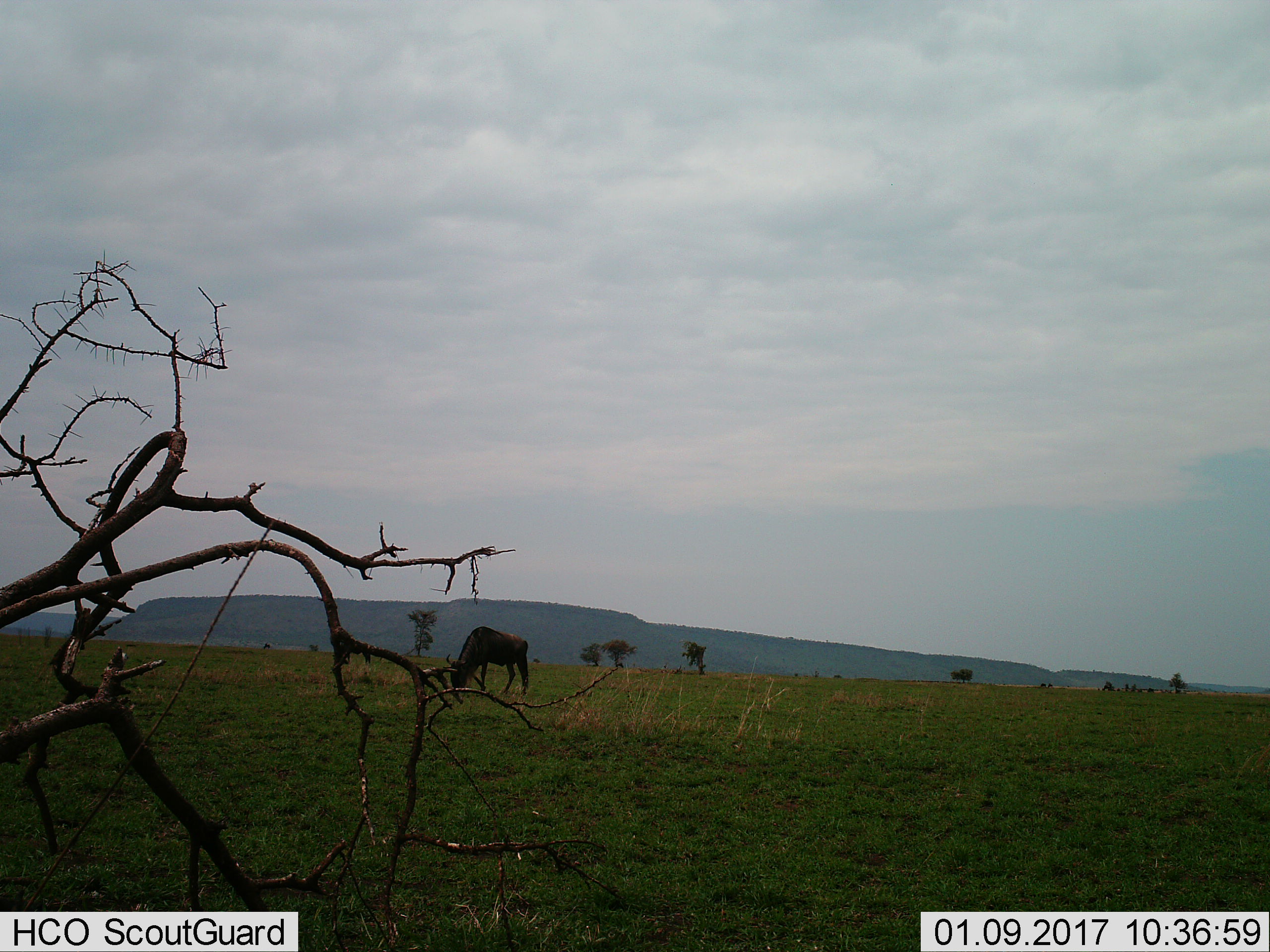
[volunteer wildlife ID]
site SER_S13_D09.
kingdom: Animalia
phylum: Chordata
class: Mammalia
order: Artiodactyla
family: Bovidae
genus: Connochaetes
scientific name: Connochaetes taurinus taurinus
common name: blue wildebeest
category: wildebeestblue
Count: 1.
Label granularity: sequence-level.